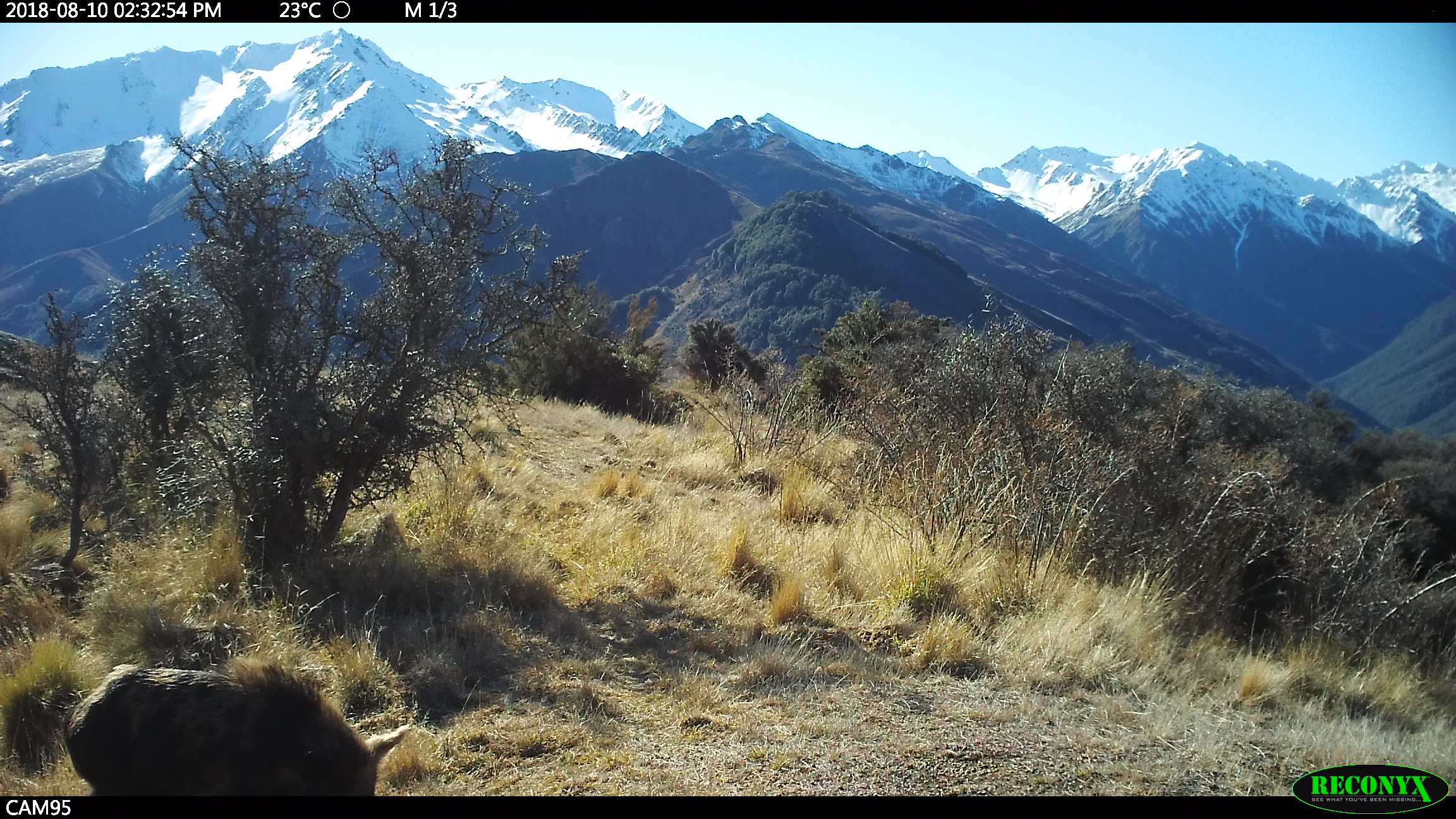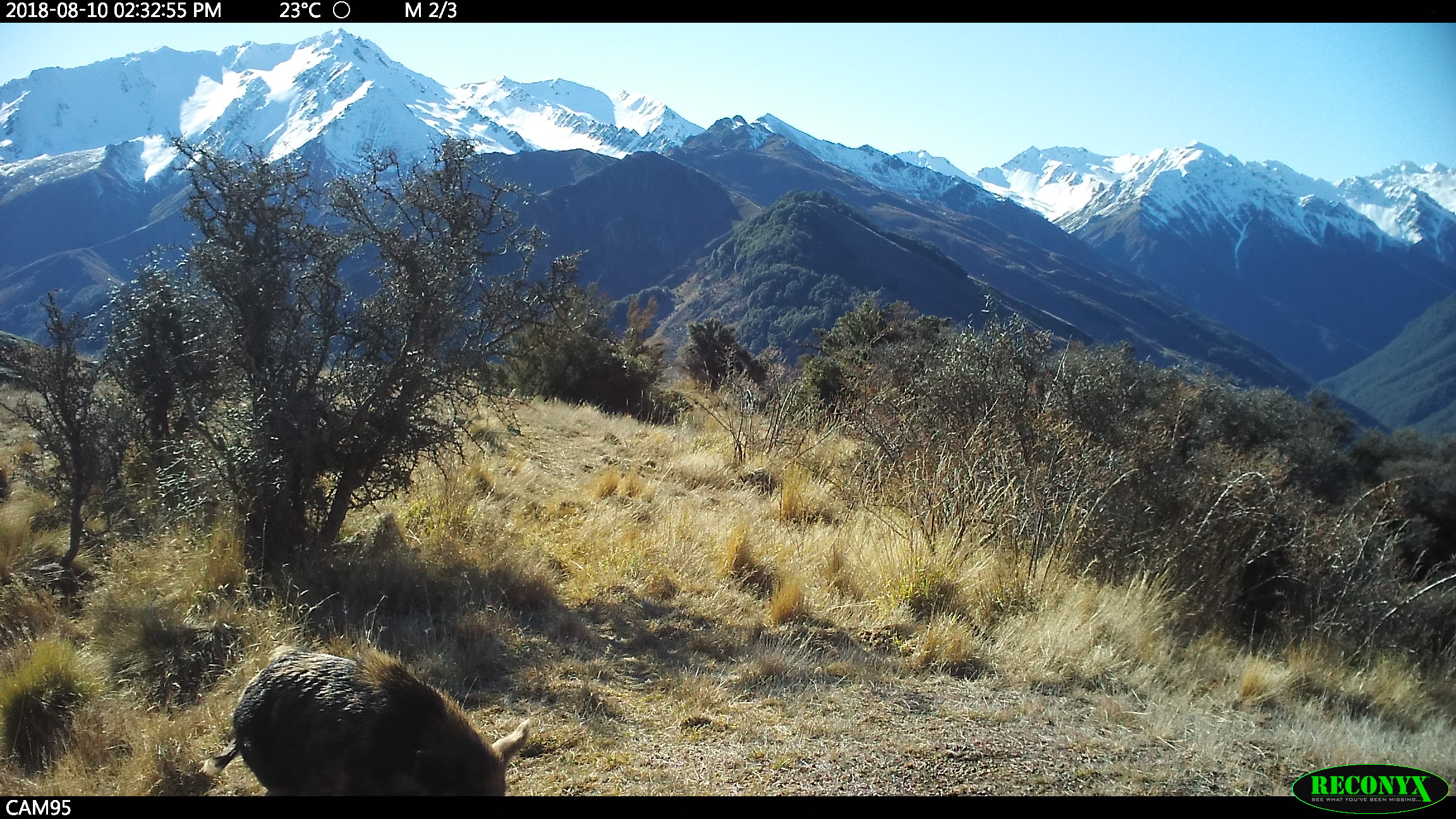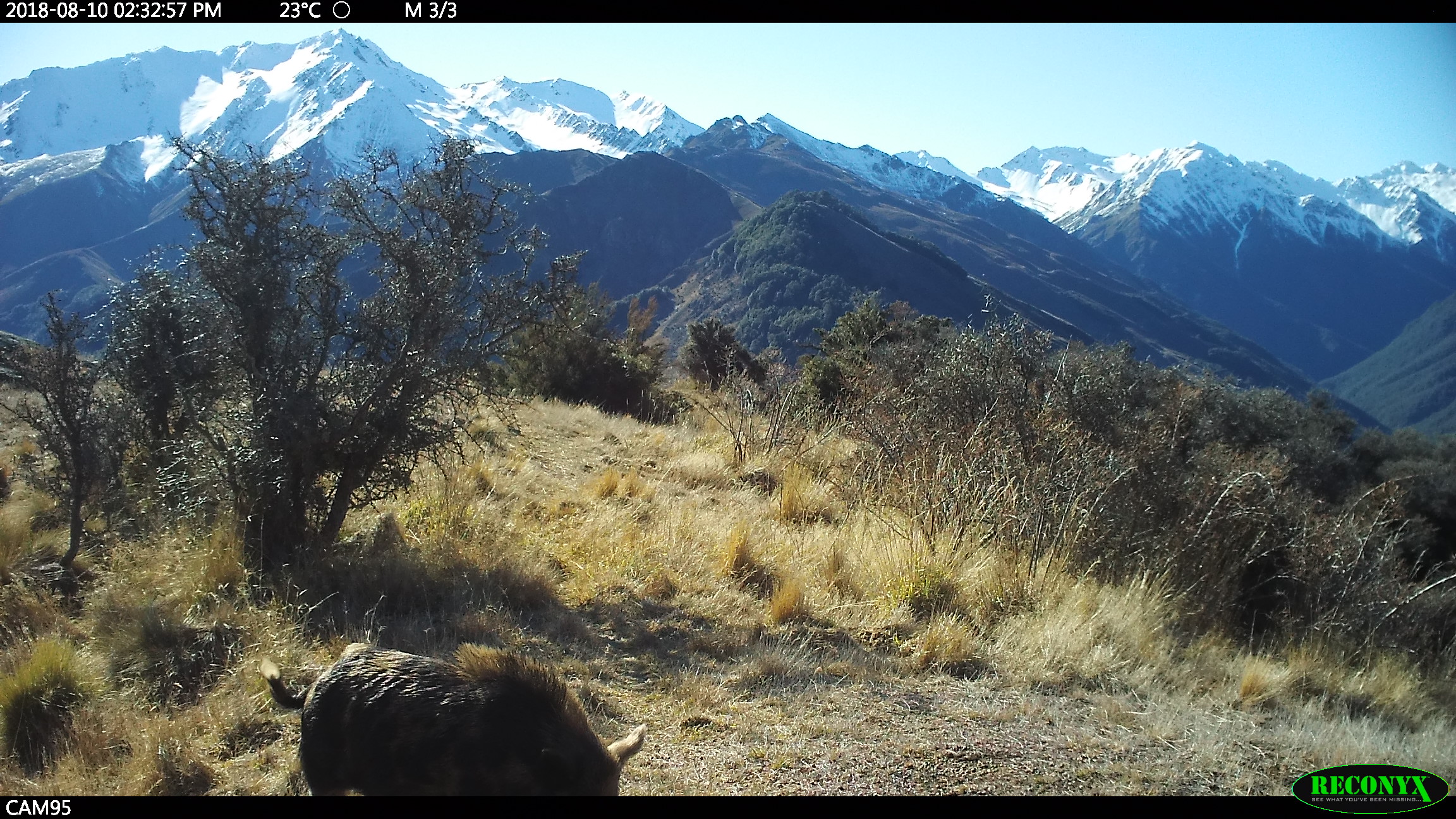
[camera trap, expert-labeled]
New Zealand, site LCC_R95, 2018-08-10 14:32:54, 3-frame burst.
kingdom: Animalia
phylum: Chordata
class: Mammalia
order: Artiodactyla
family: Suidae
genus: Sus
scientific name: Sus scrofa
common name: pig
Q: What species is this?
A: Pig (Sus scrofa).